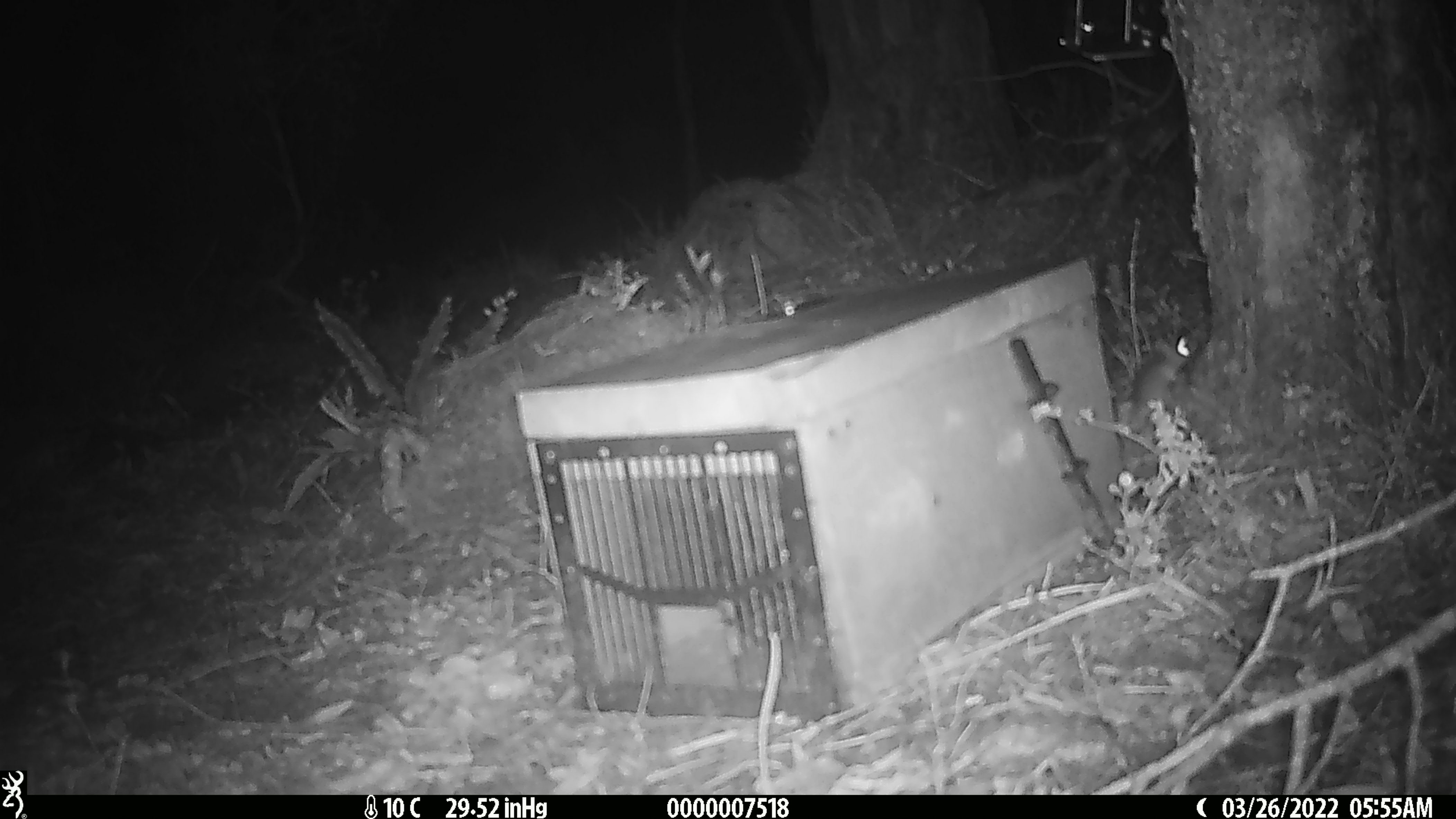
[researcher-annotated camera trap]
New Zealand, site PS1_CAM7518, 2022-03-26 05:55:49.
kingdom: Animalia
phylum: Chordata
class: Mammalia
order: Rodentia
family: Muridae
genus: Mus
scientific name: Mus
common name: mouse